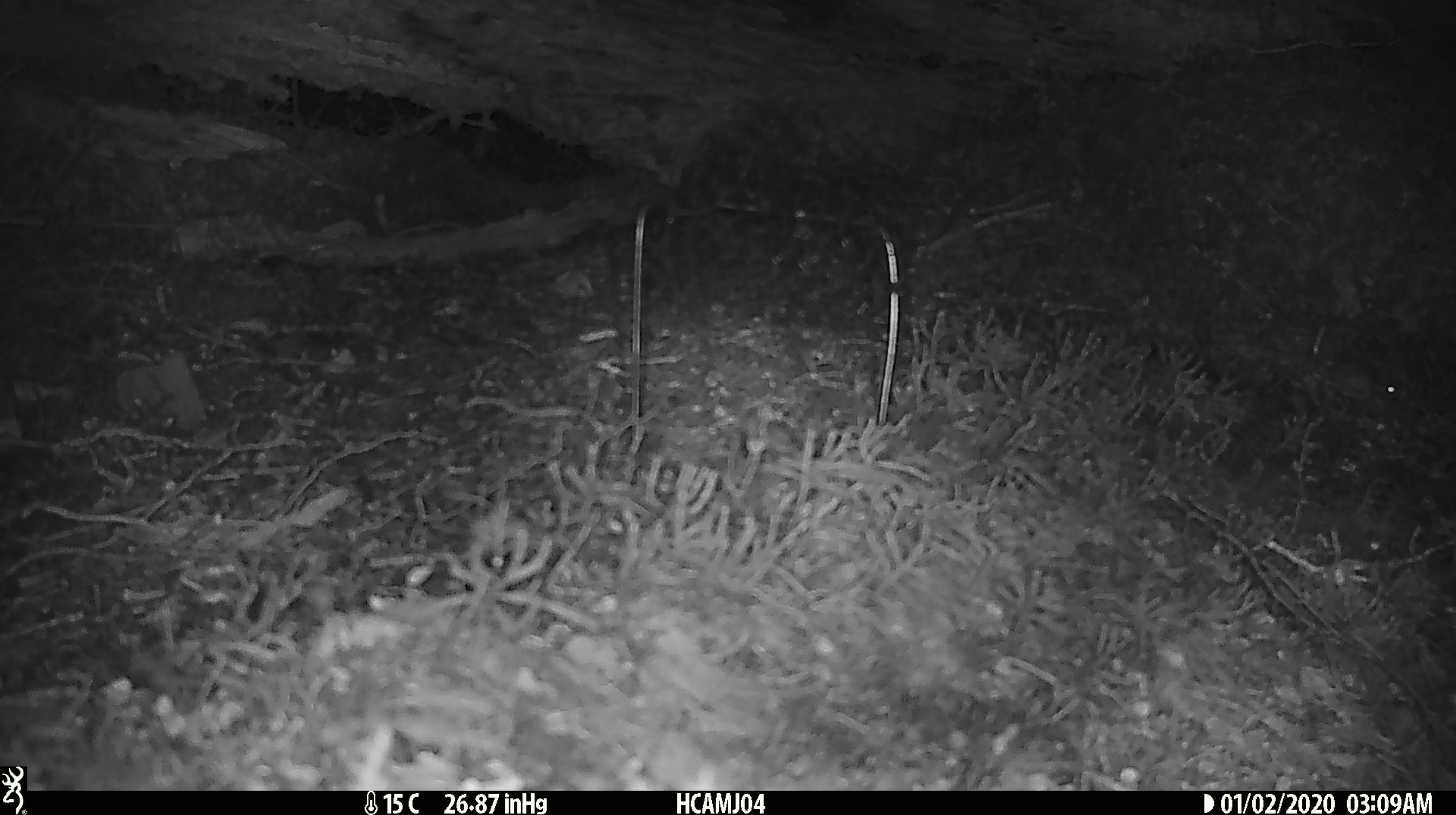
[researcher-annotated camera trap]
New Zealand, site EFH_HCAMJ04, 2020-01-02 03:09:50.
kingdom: Animalia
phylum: Chordata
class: Mammalia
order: Rodentia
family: Muridae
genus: Mus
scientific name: Mus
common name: mouse